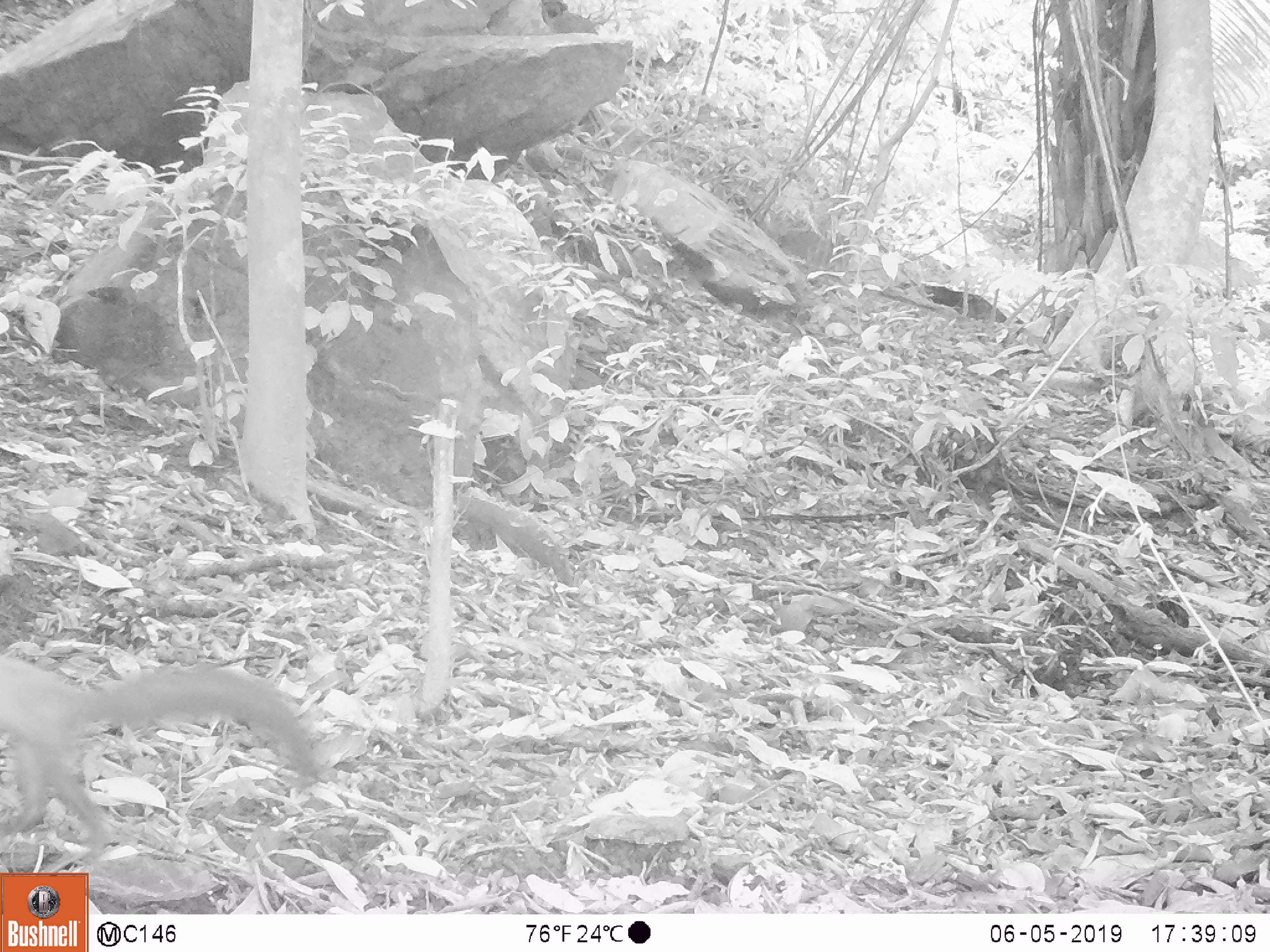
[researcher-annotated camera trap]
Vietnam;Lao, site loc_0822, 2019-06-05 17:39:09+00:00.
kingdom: Animalia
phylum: Chordata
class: Mammalia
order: Carnivora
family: Mustelidae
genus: Martes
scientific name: Martes flavigula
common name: yellow-throated marten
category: yellow throated marten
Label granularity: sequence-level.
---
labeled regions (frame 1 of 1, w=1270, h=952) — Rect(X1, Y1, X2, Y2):
yellow throated marten: Rect(0, 645, 333, 872)